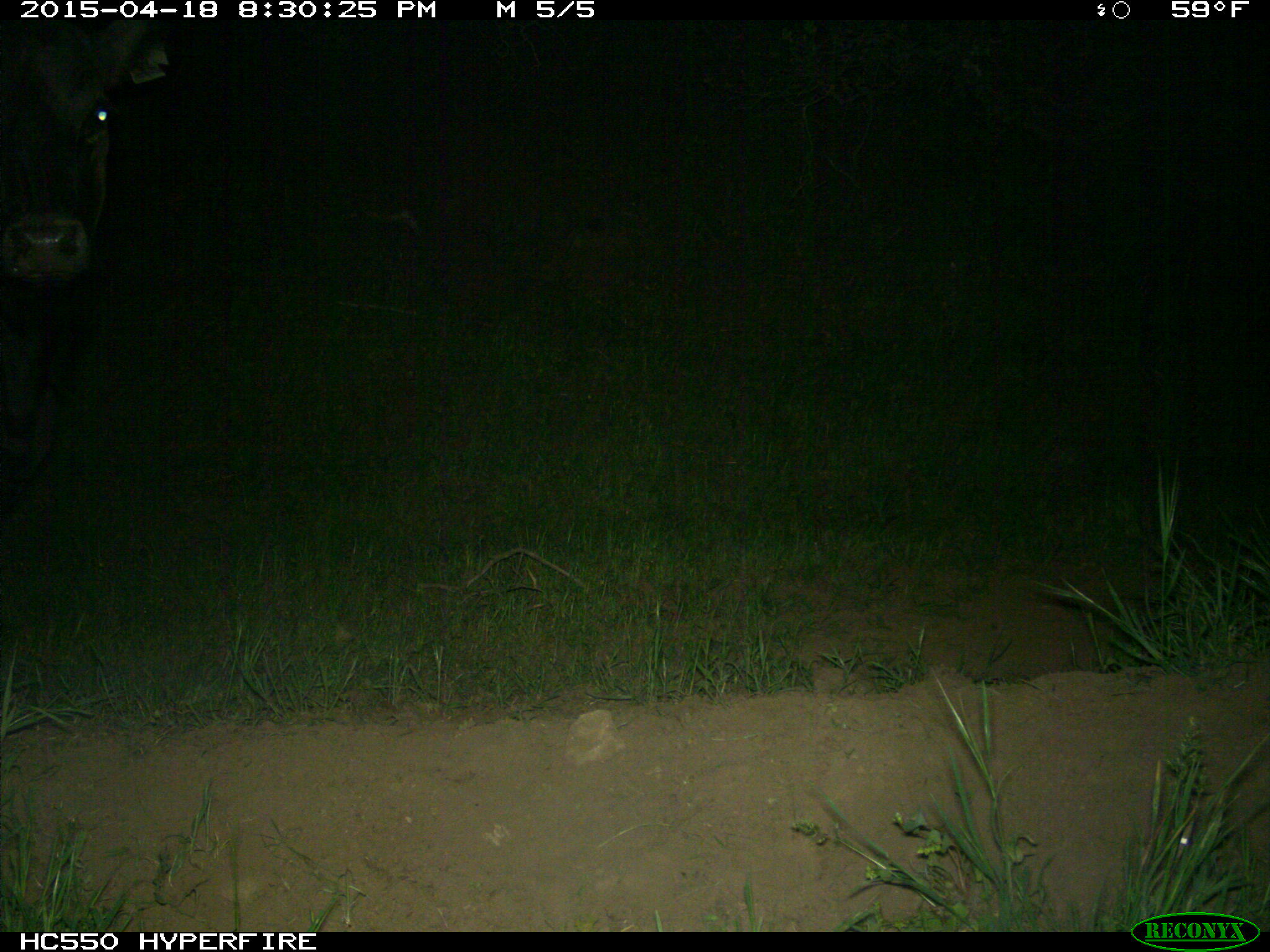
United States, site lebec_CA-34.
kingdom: Animalia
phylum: Chordata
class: Mammalia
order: Artiodactyla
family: Bovidae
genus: Bos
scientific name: Bos taurus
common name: domestic cow